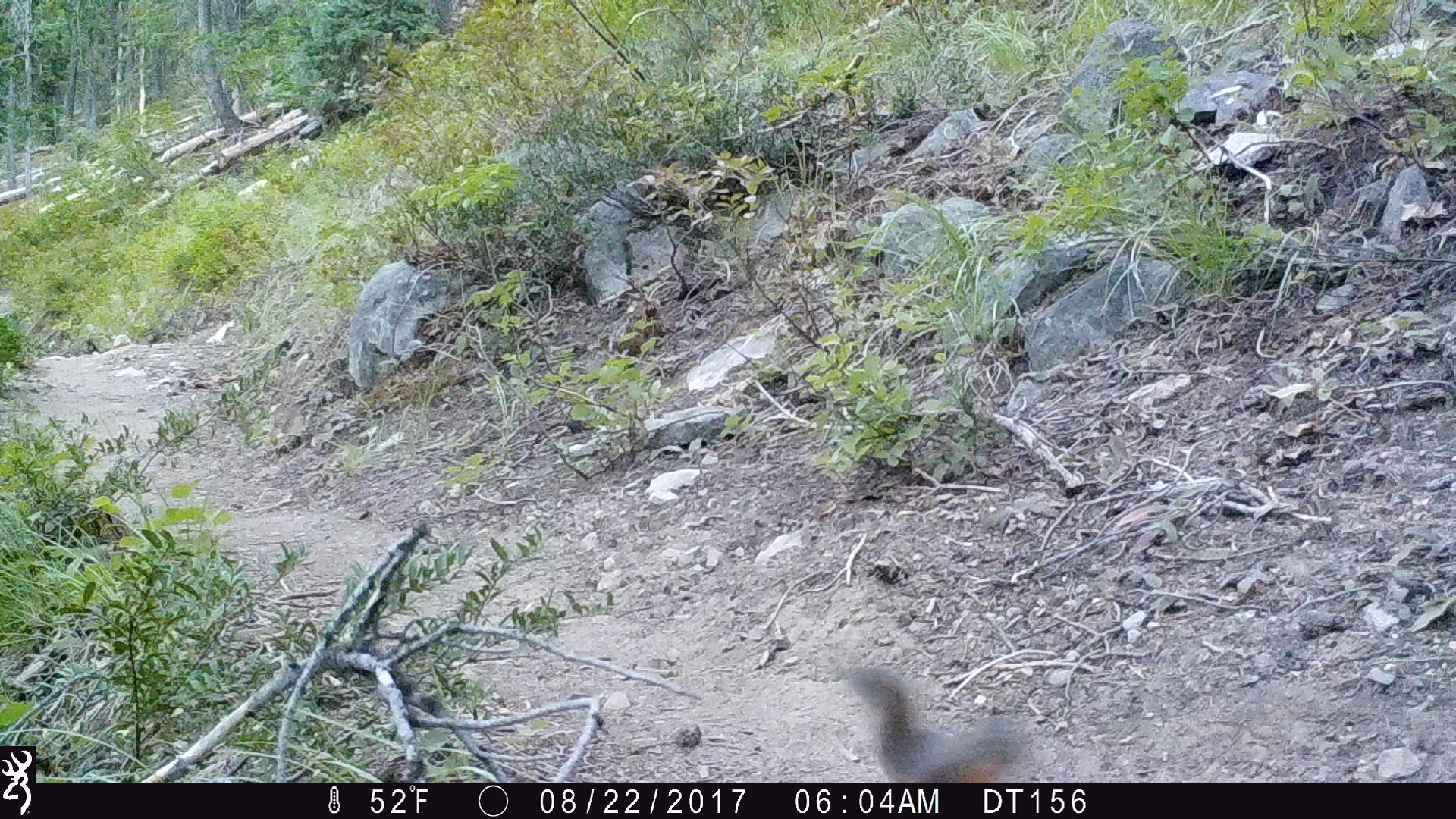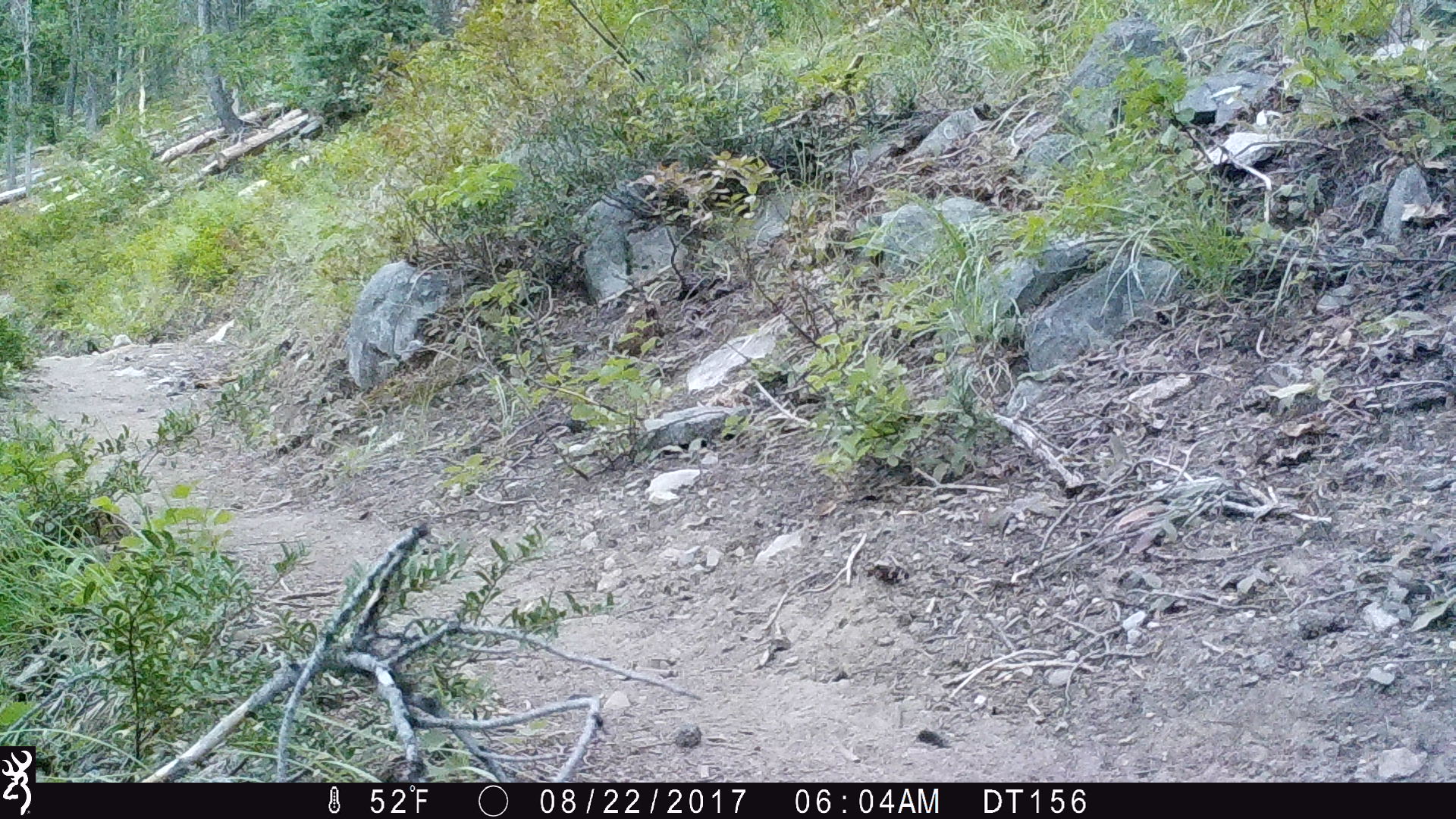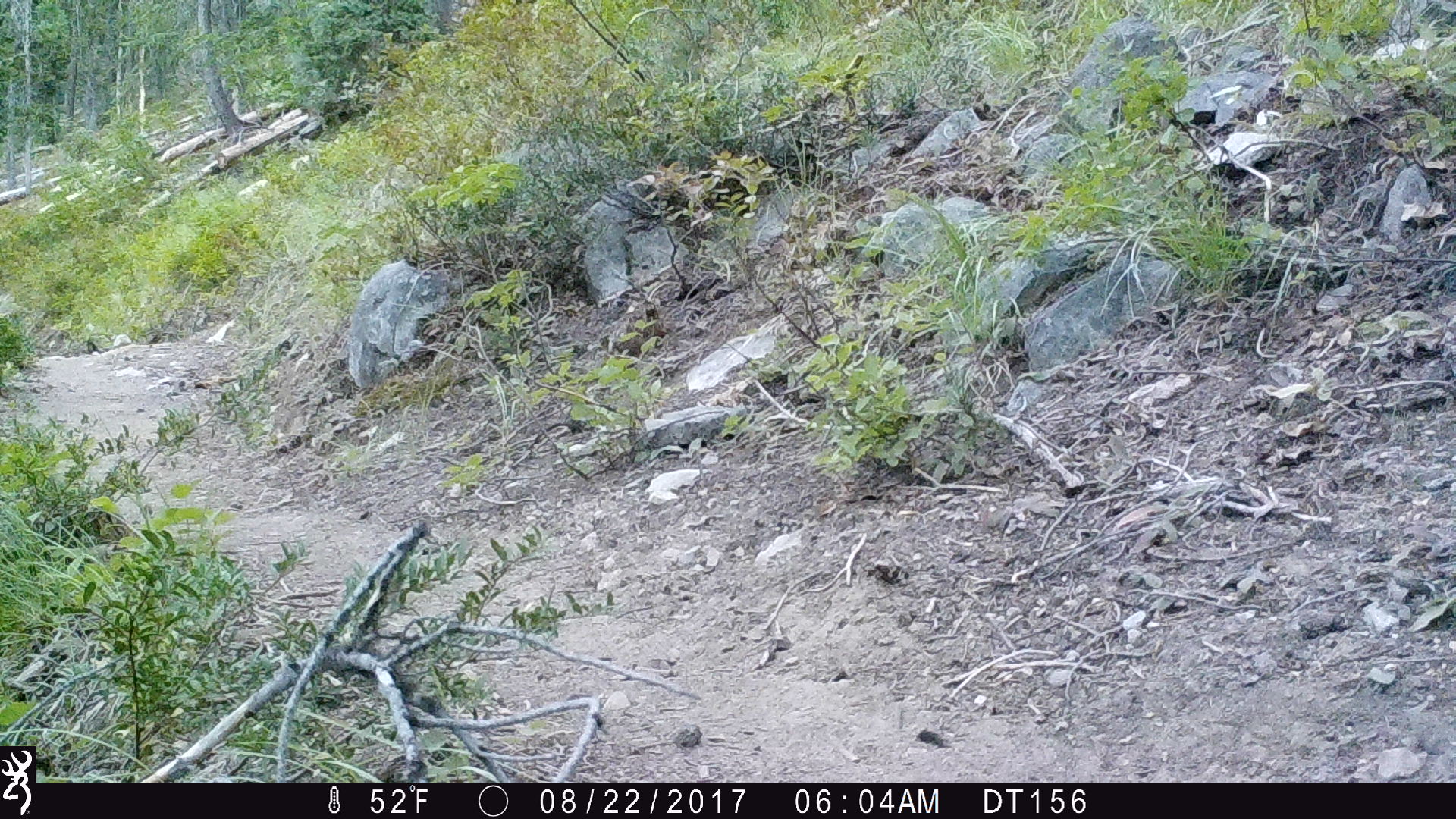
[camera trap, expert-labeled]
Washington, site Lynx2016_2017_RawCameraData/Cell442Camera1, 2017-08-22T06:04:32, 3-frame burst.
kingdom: Animalia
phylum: Chordata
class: Mammalia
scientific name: Mammalia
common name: small mammal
Small mammal (Mammalia). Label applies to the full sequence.